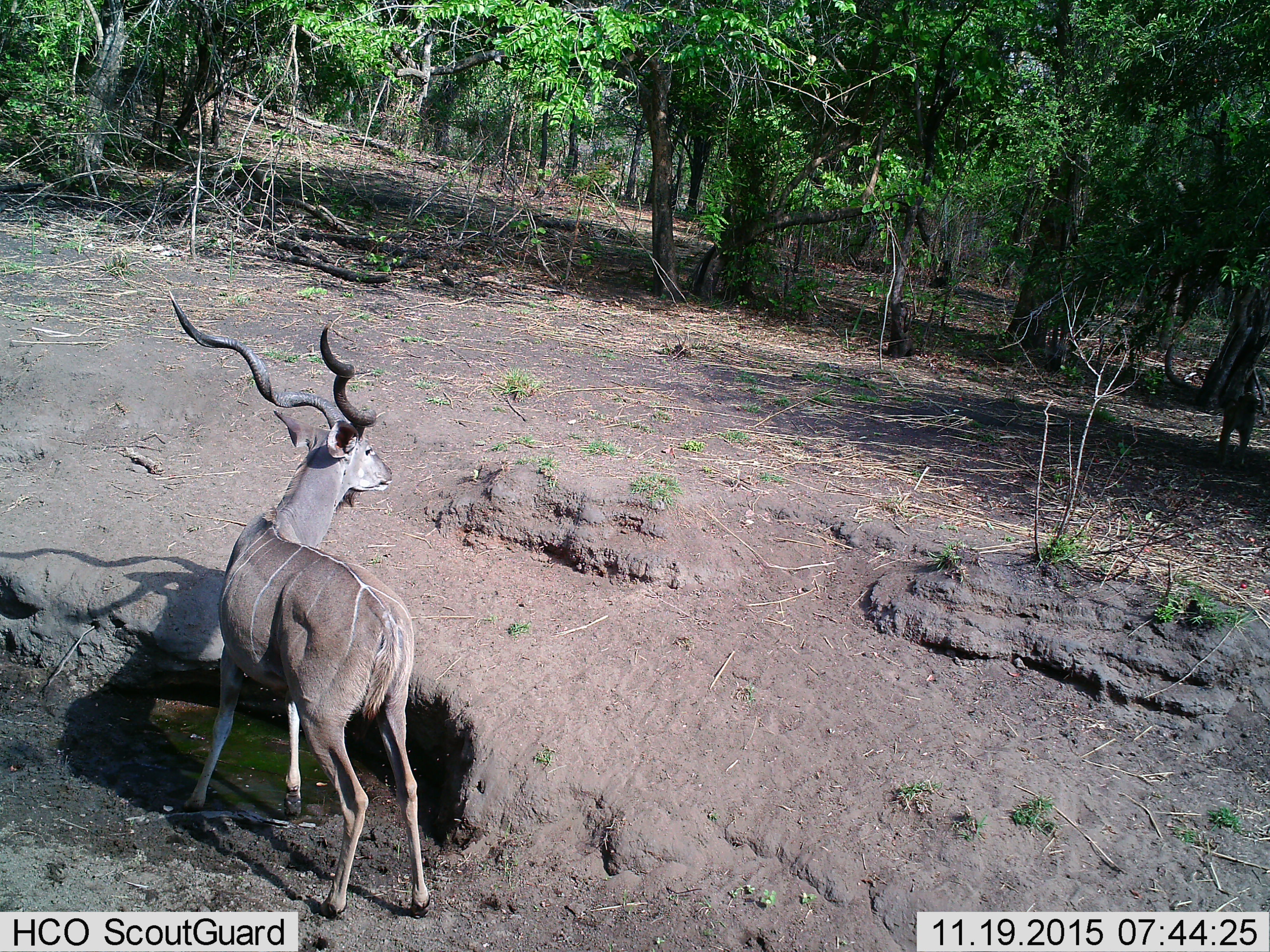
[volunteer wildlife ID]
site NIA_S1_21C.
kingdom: Animalia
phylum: Chordata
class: Mammalia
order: Artiodactyla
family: Bovidae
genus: Tragelaphus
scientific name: Tragelaphus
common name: kudu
Kudu (Tragelaphus), count 1. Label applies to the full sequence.